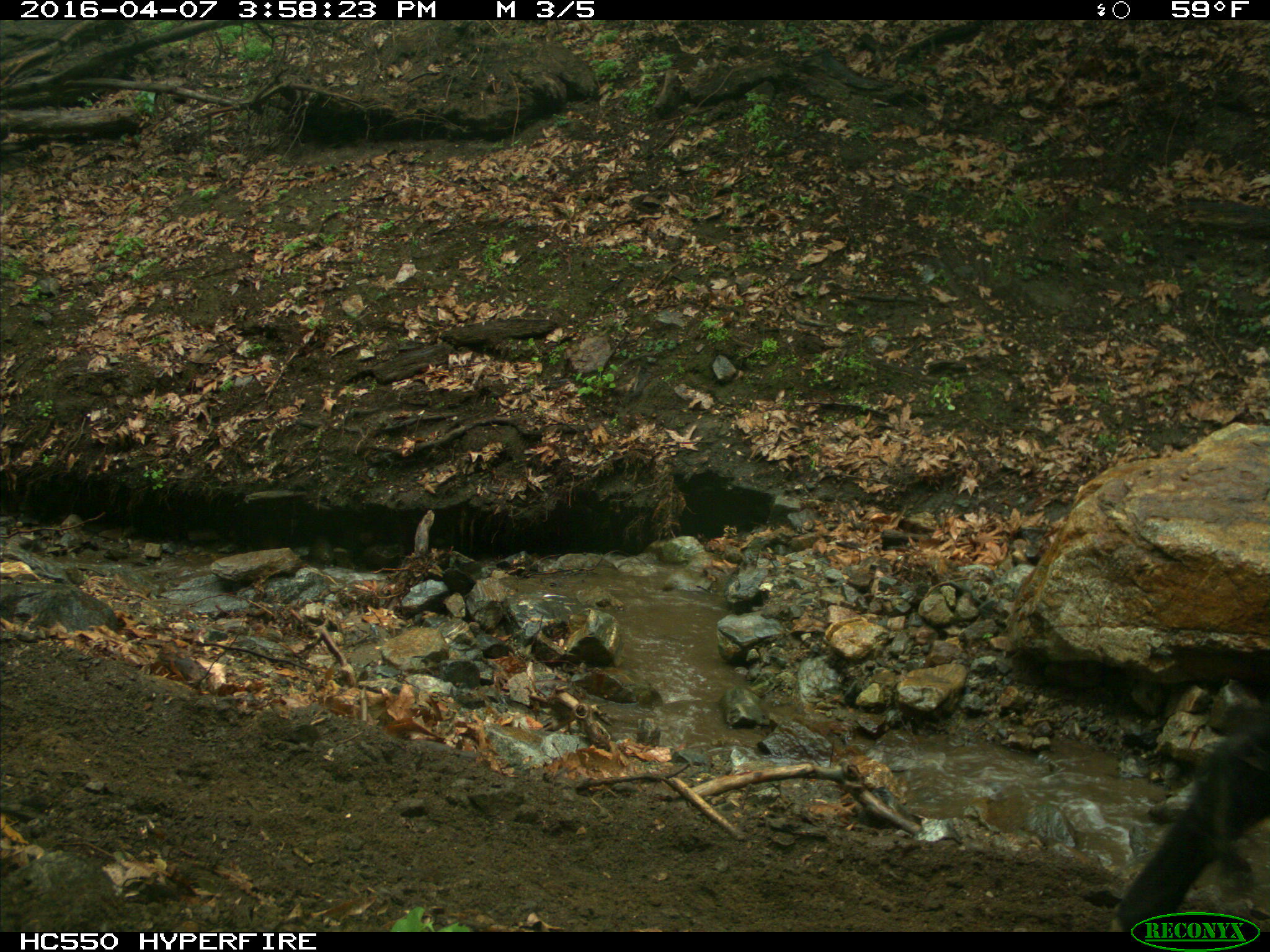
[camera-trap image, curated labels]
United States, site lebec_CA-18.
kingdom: Animalia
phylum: Chordata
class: Mammalia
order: Artiodactyla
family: Bovidae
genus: Bos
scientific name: Bos taurus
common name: domestic cow